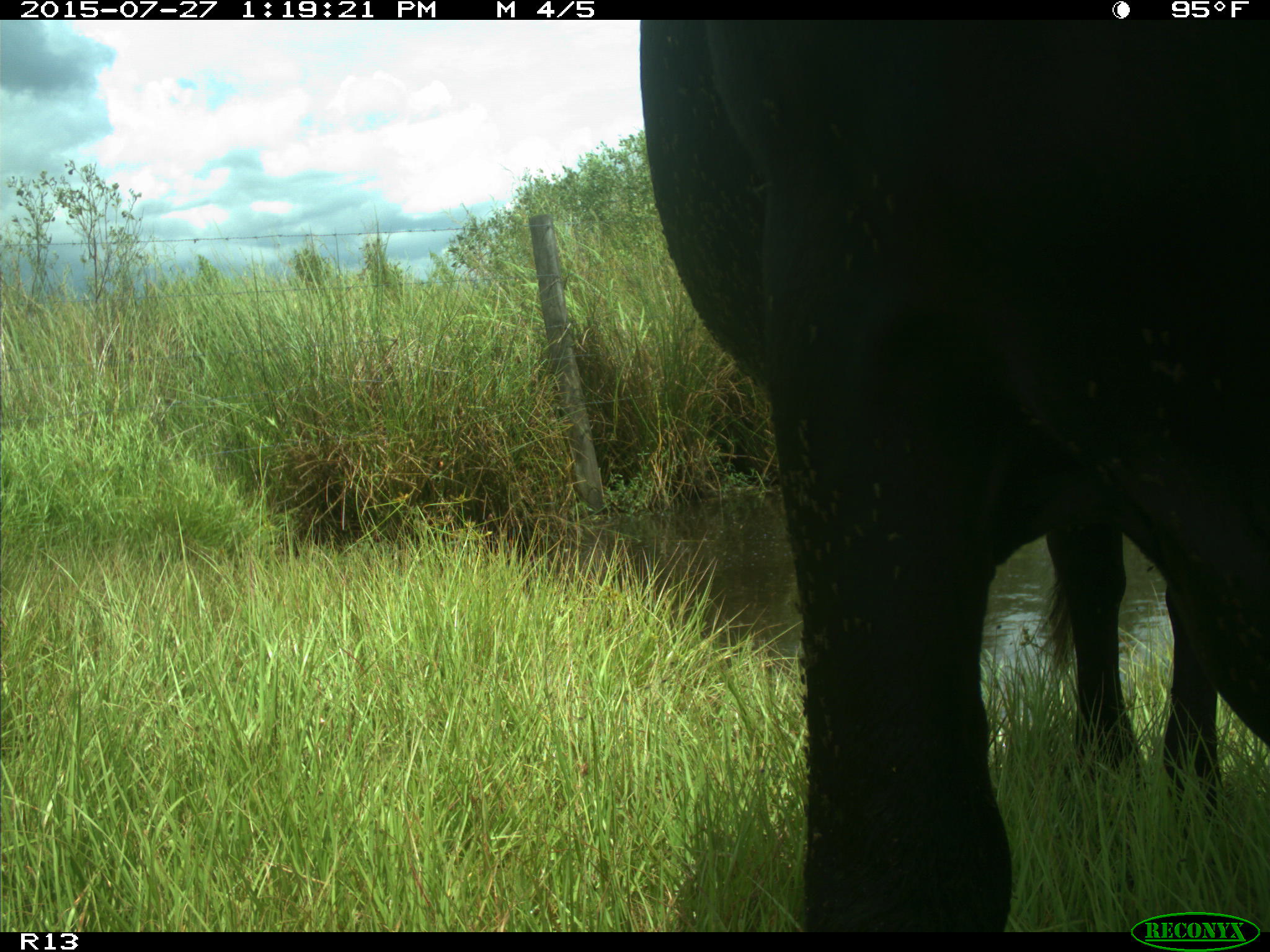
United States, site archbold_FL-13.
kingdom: Animalia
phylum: Chordata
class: Mammalia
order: Artiodactyla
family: Bovidae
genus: Bos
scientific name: Bos taurus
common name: domestic cow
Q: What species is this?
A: Bos taurus (domestic cow).